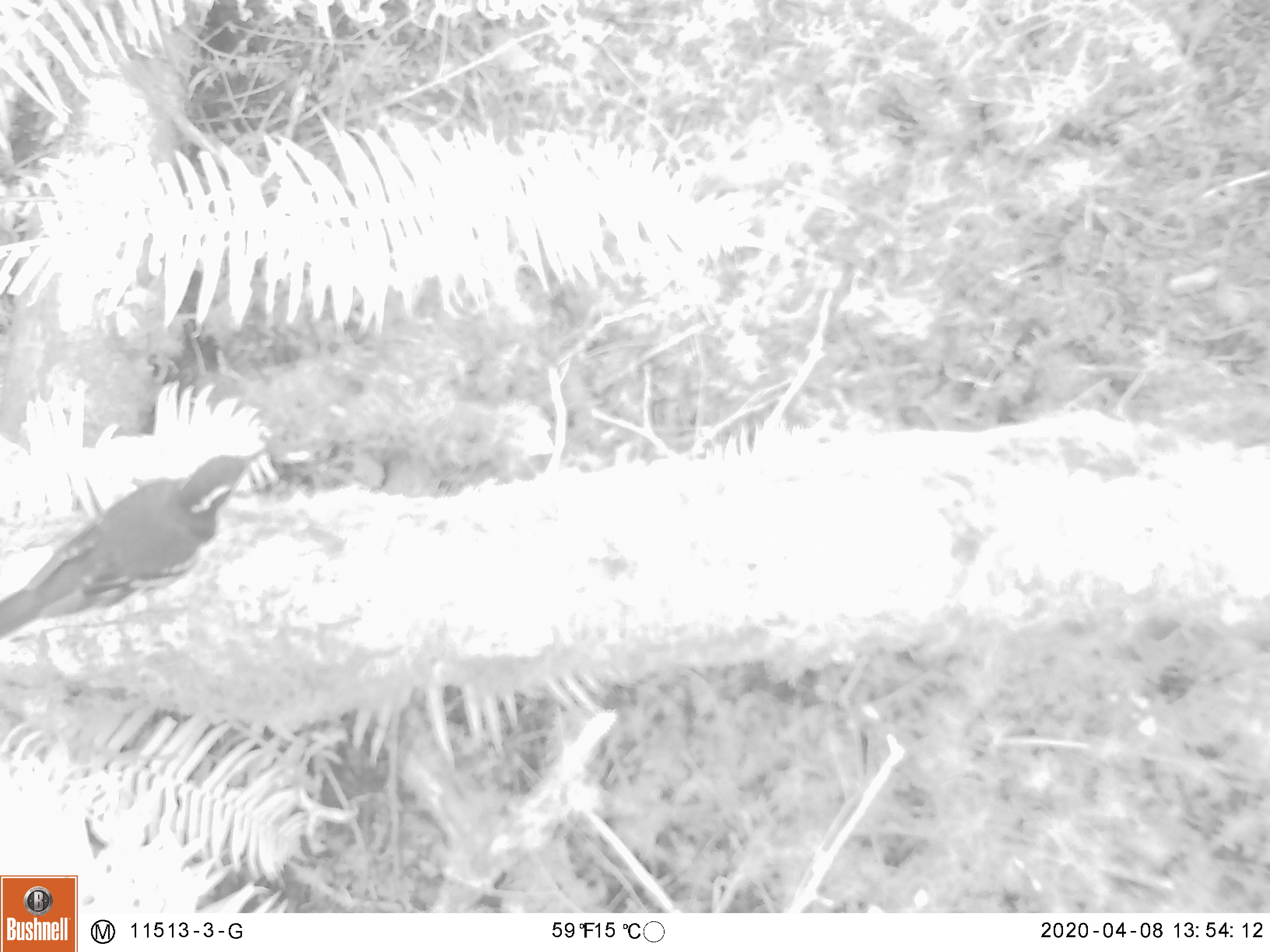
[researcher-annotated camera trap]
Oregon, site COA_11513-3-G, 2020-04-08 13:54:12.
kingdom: Animalia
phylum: Chordata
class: Aves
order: Passeriformes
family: Turdidae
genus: Ixoreus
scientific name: Ixoreus naevius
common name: varied thrush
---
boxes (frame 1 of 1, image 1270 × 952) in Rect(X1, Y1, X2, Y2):
varied thrush: Rect(1, 451, 264, 636)